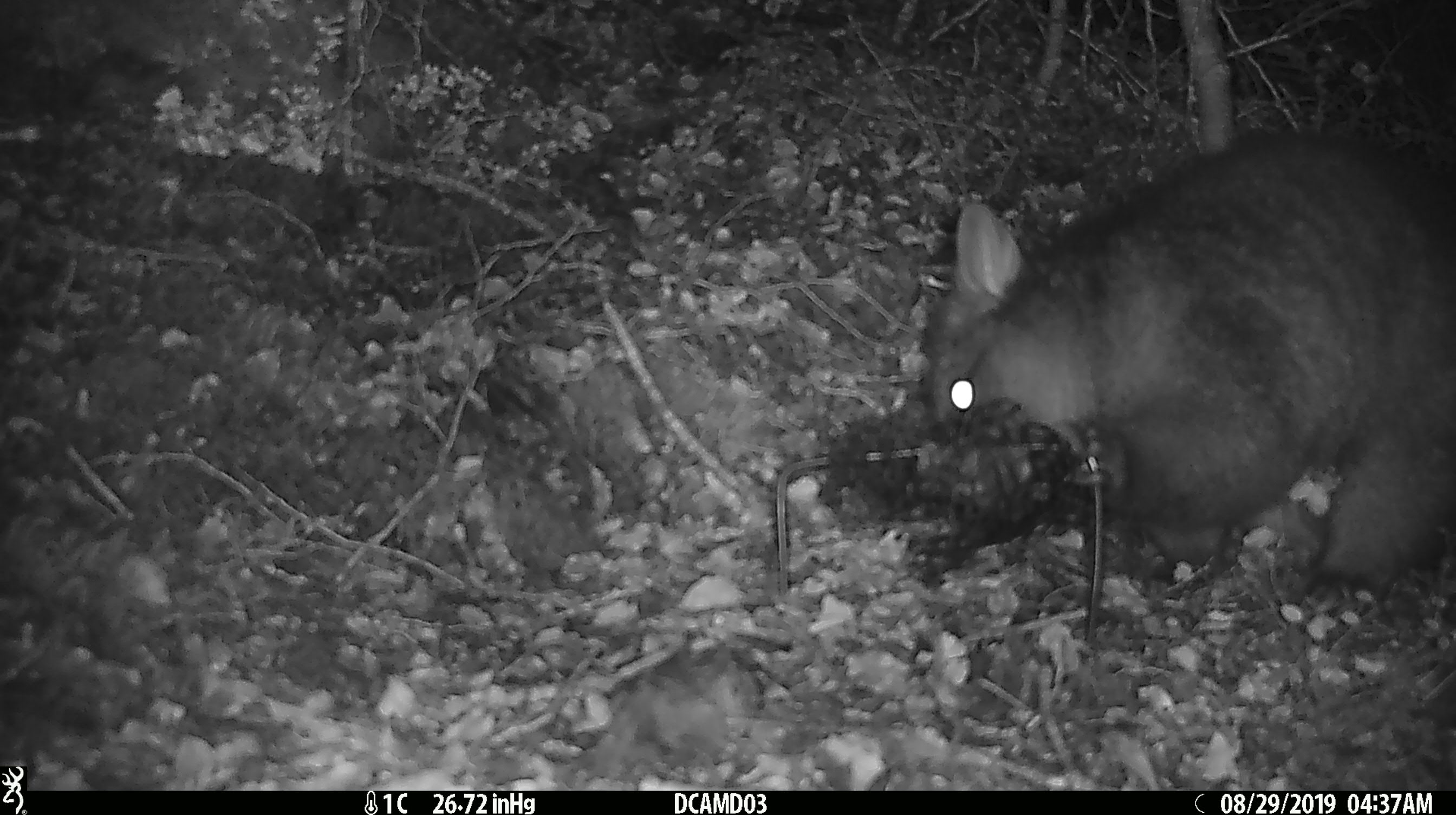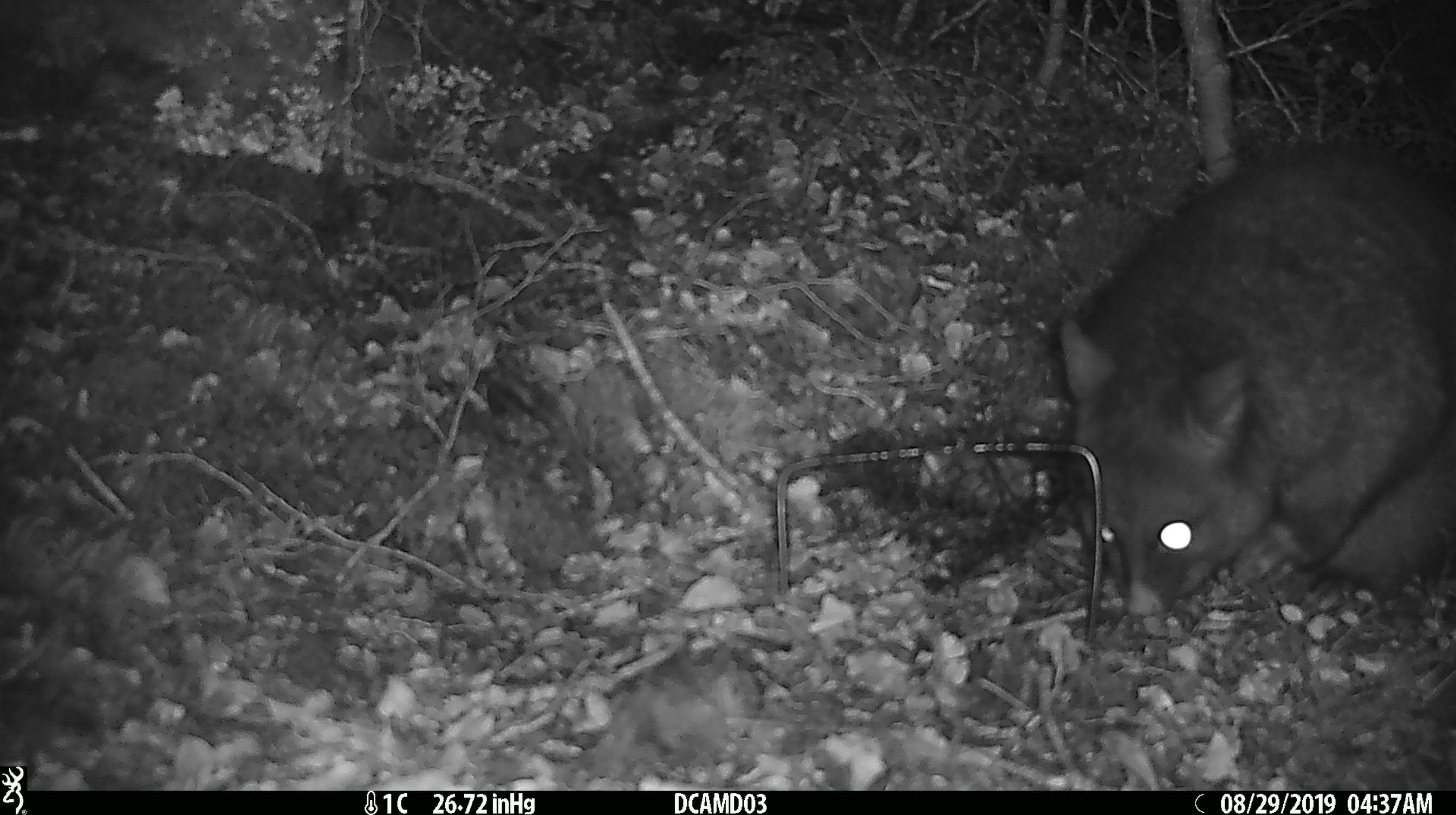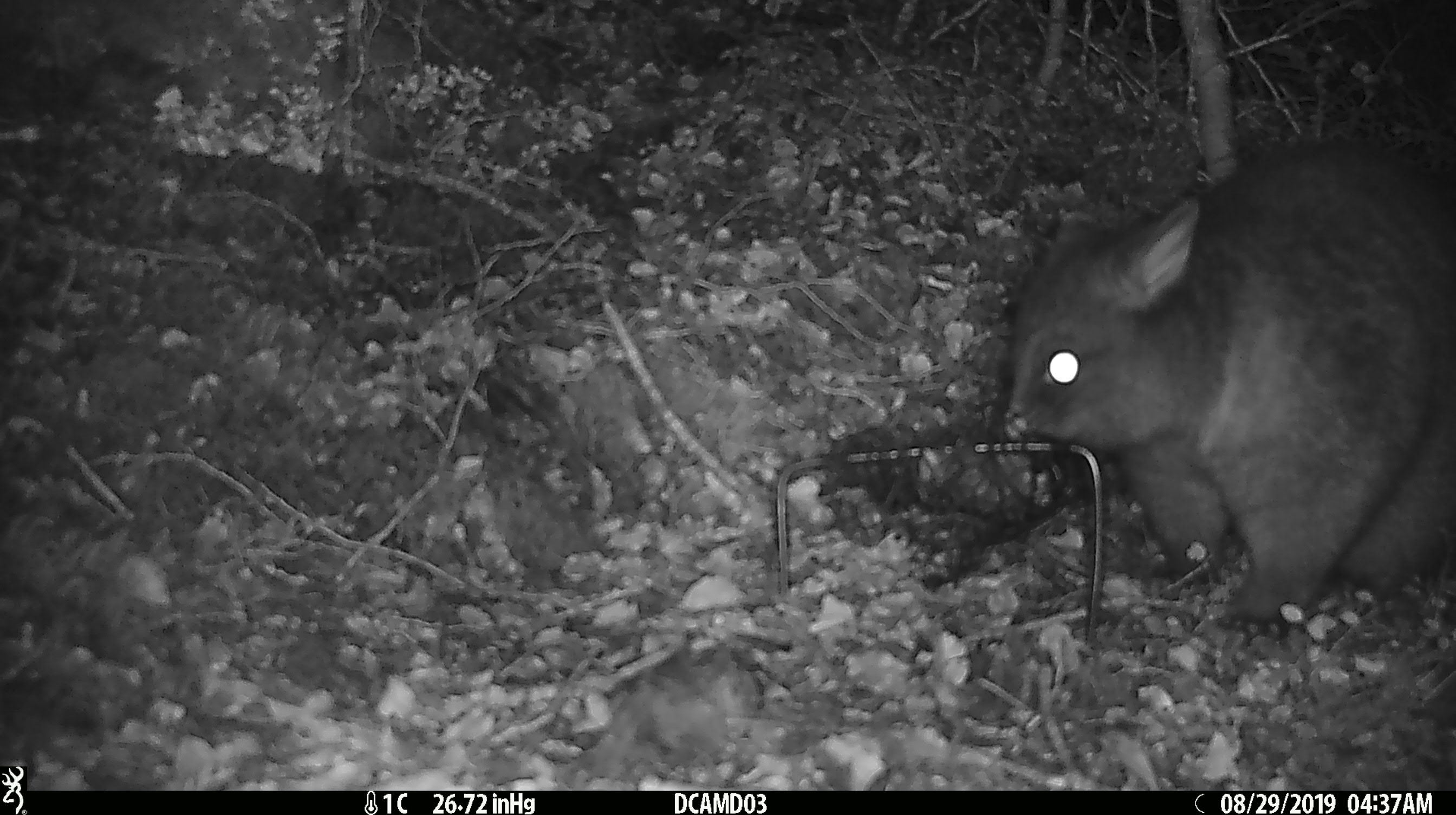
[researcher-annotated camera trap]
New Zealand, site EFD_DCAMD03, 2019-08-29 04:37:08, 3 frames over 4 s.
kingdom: Animalia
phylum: Chordata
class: Mammalia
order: Diprotodontia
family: Phalangeridae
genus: Trichosurus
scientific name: Trichosurus vulpecula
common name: common brushtail possum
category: possum